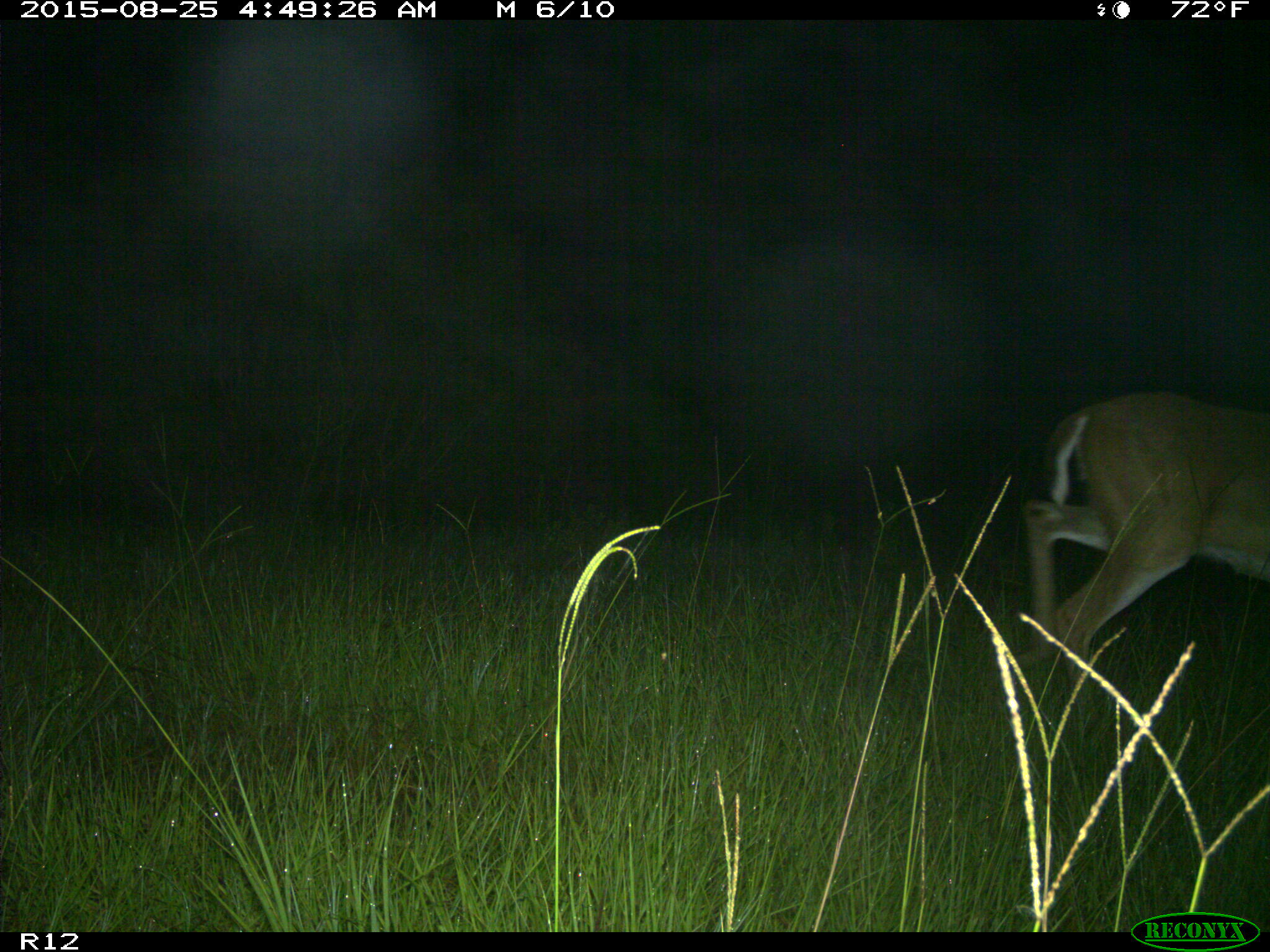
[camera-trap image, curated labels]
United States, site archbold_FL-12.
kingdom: Animalia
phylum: Chordata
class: Mammalia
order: Artiodactyla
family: Cervidae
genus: Odocoileus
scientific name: Odocoileus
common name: deer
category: unidentified deer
Unidentified deer (deer) (Odocoileus).